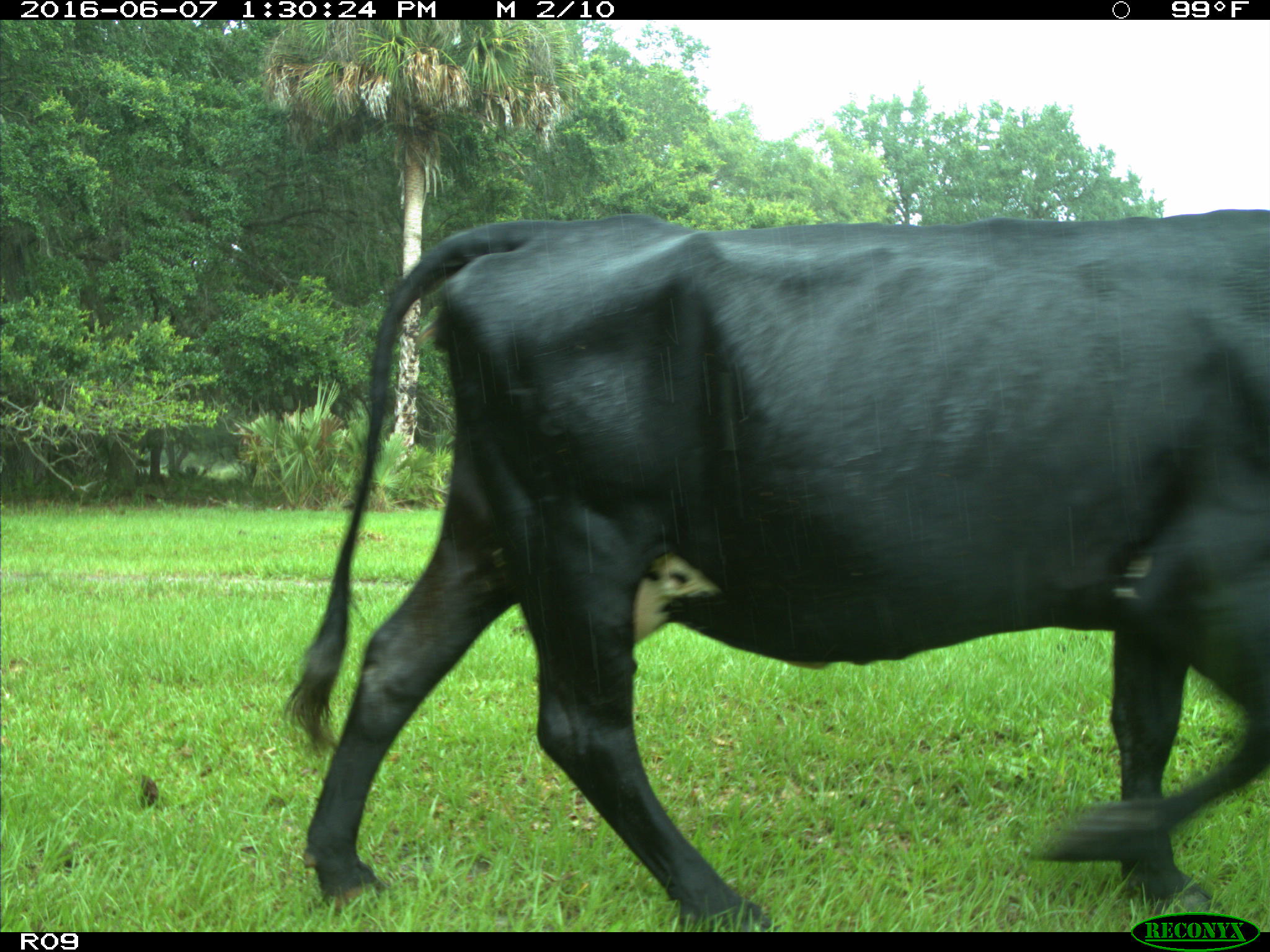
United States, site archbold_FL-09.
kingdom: Animalia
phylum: Chordata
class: Mammalia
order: Artiodactyla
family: Bovidae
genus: Bos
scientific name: Bos taurus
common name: domestic cow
Bos taurus (domestic cow).